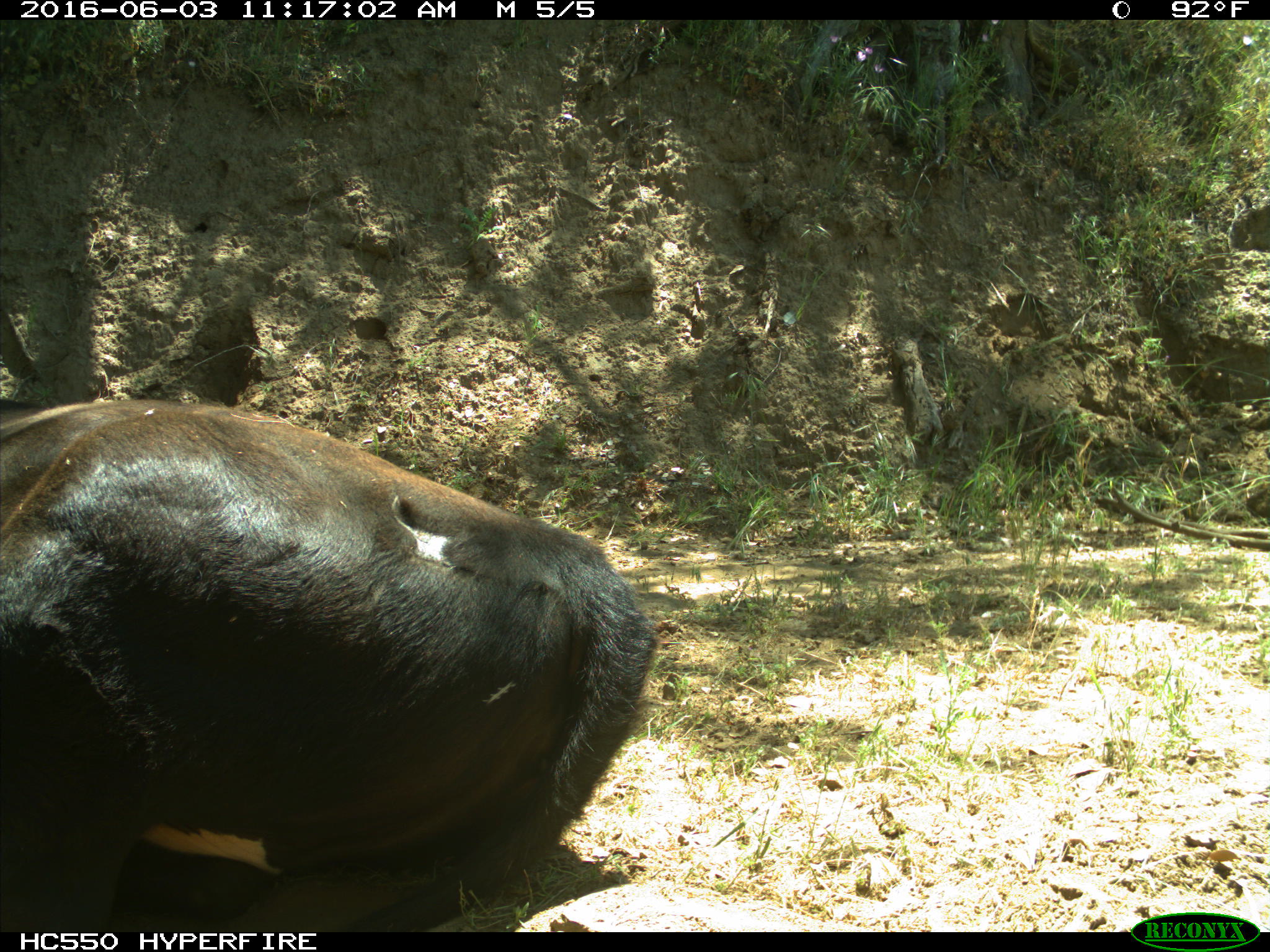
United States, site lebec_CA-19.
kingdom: Animalia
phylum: Chordata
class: Mammalia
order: Artiodactyla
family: Bovidae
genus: Bos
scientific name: Bos taurus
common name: domestic cow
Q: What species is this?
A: Bos taurus (domestic cow).